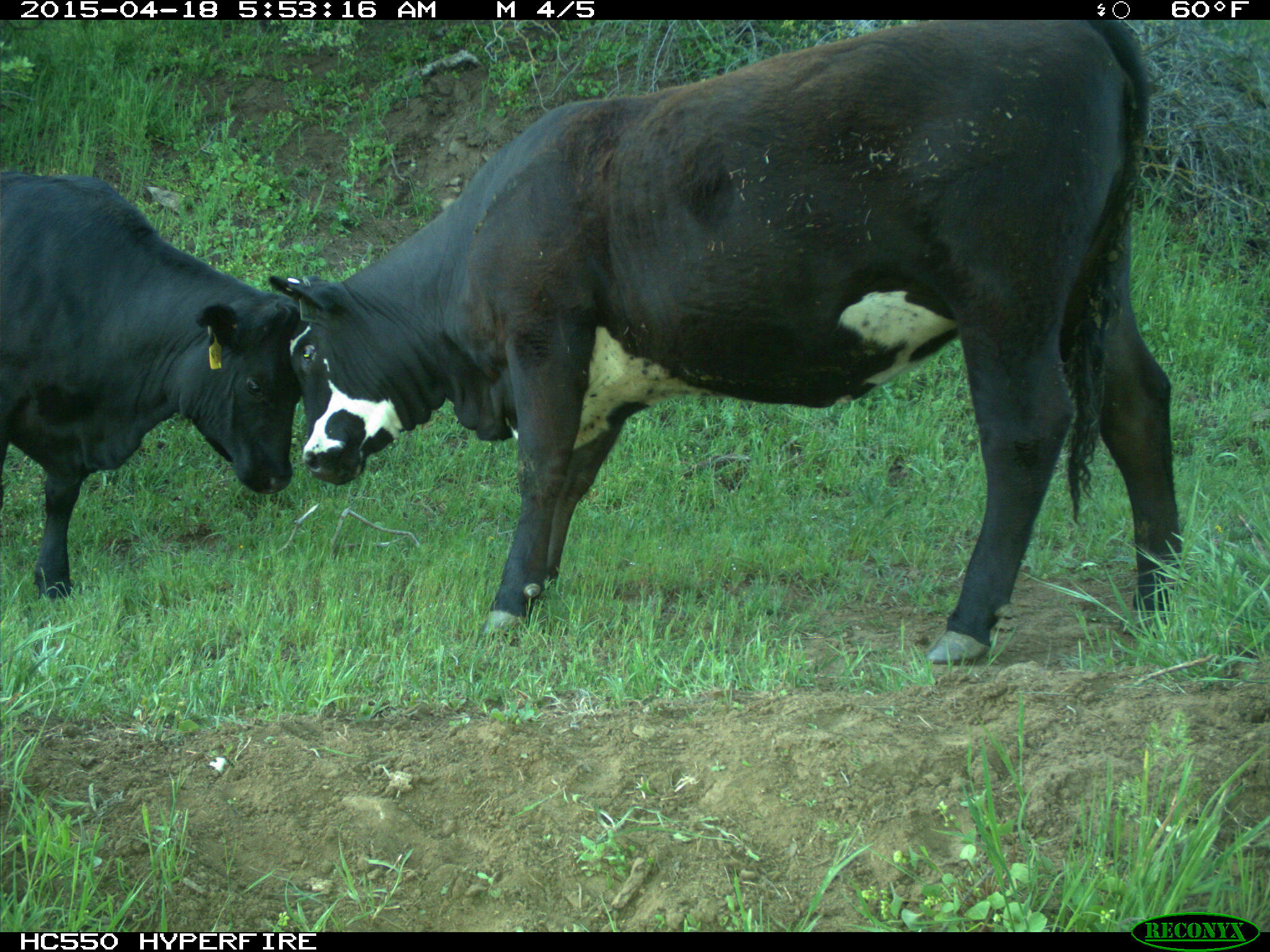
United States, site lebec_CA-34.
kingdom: Animalia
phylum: Chordata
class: Mammalia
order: Artiodactyla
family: Bovidae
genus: Bos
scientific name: Bos taurus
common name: domestic cow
Bos taurus (domestic cow).